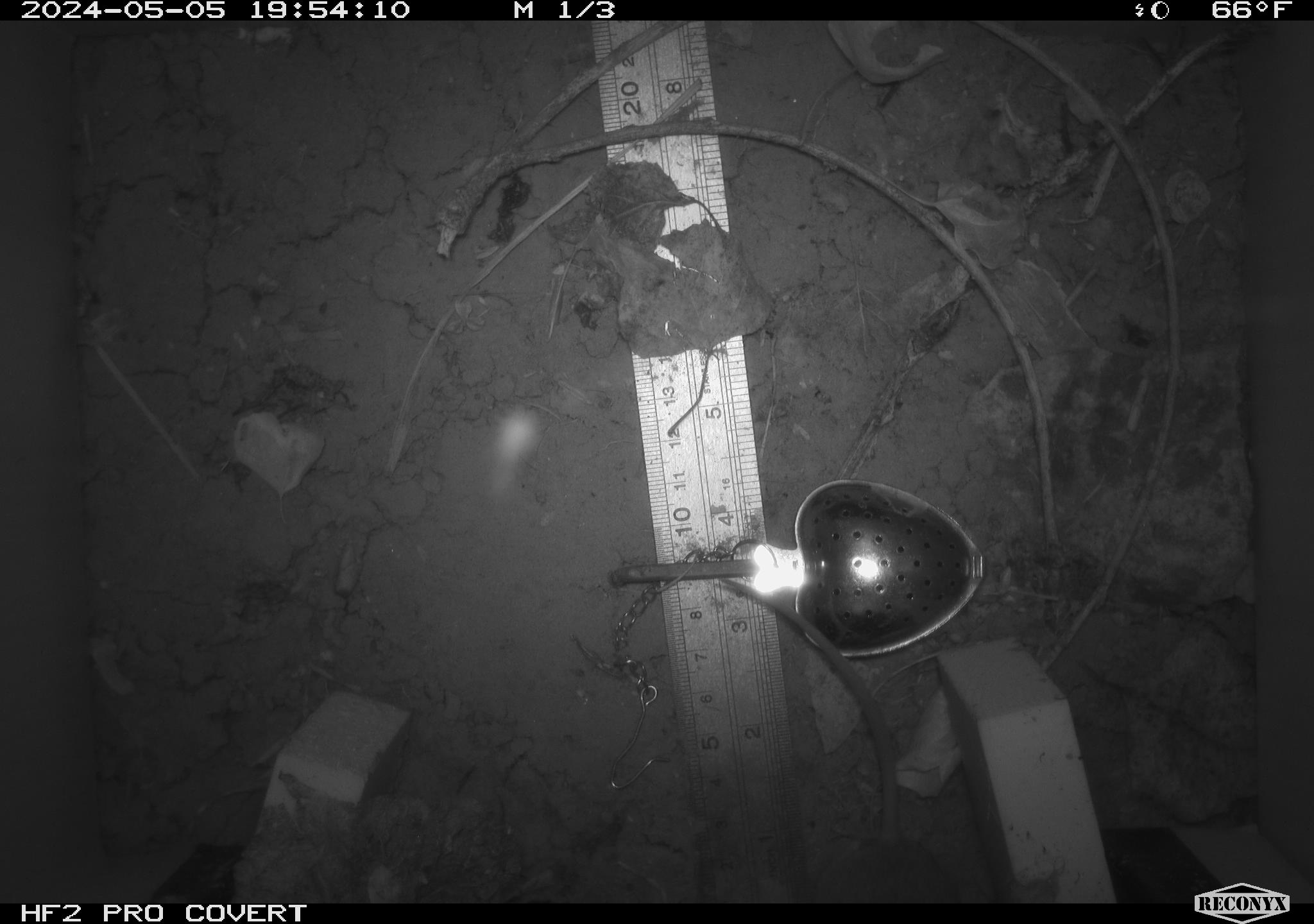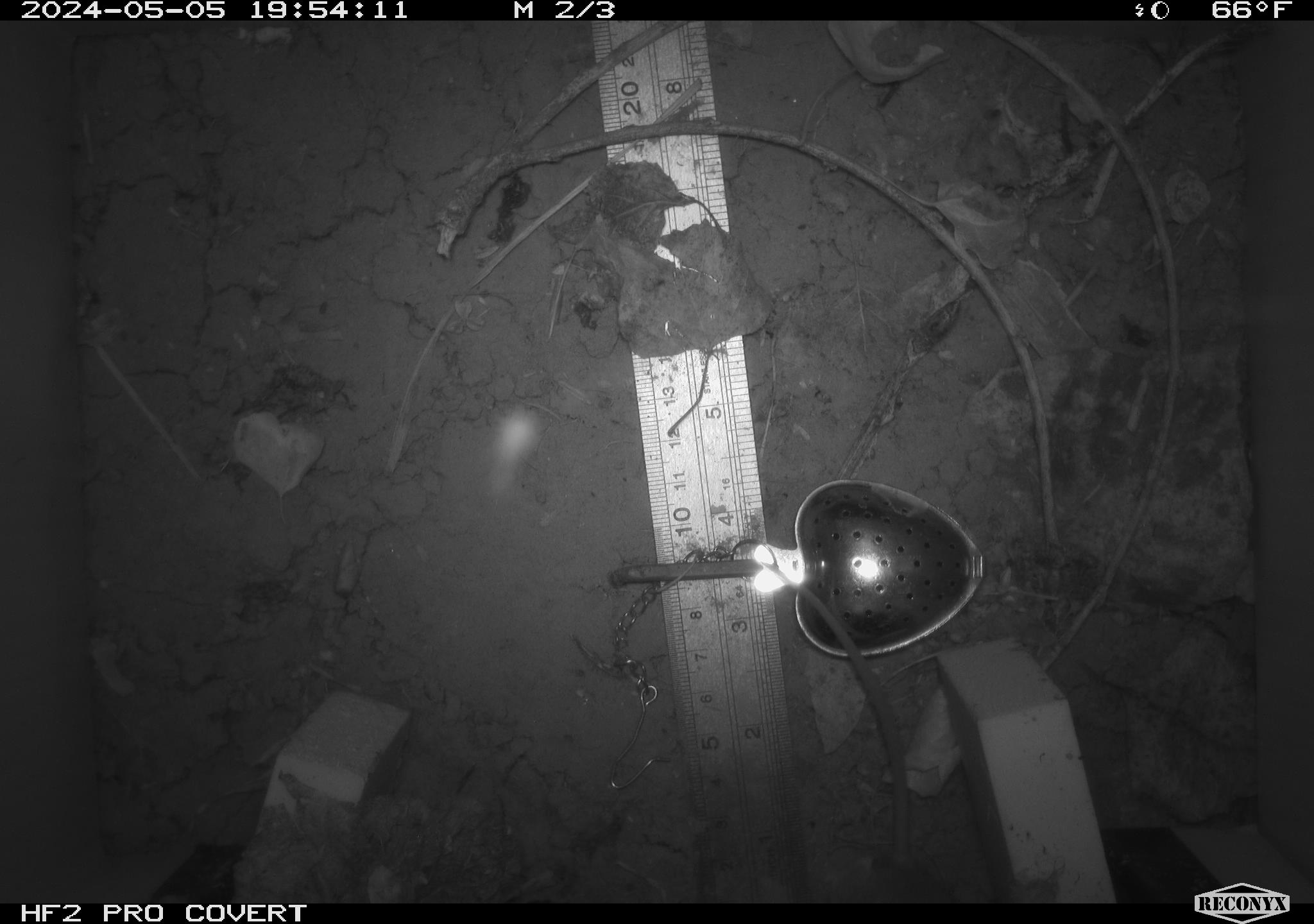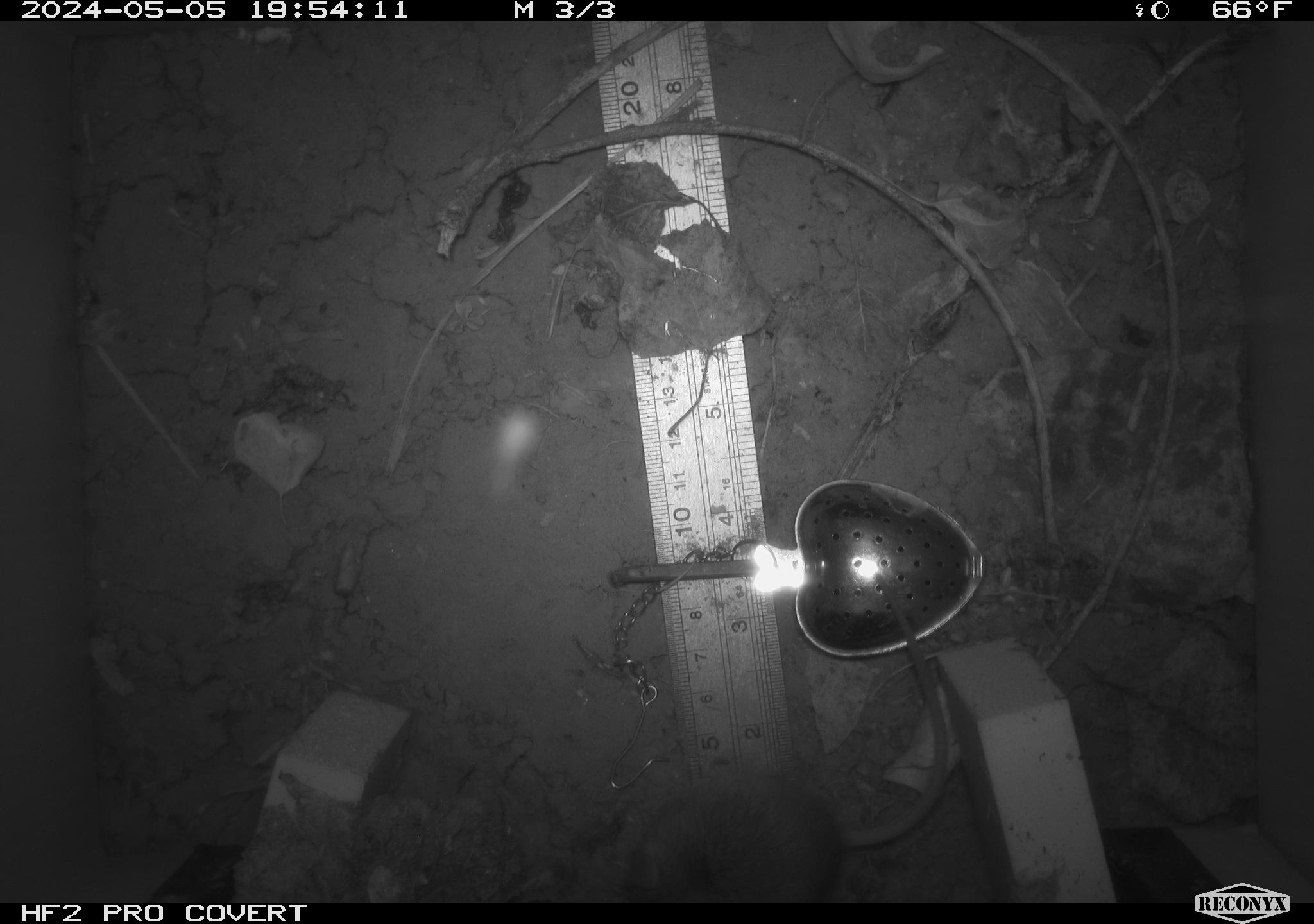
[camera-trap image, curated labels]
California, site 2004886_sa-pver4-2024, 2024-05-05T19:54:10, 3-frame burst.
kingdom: Animalia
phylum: Chordata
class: Mammalia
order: Rodentia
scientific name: Rodentia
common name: mouse species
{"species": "mouse species (Rodentia)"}